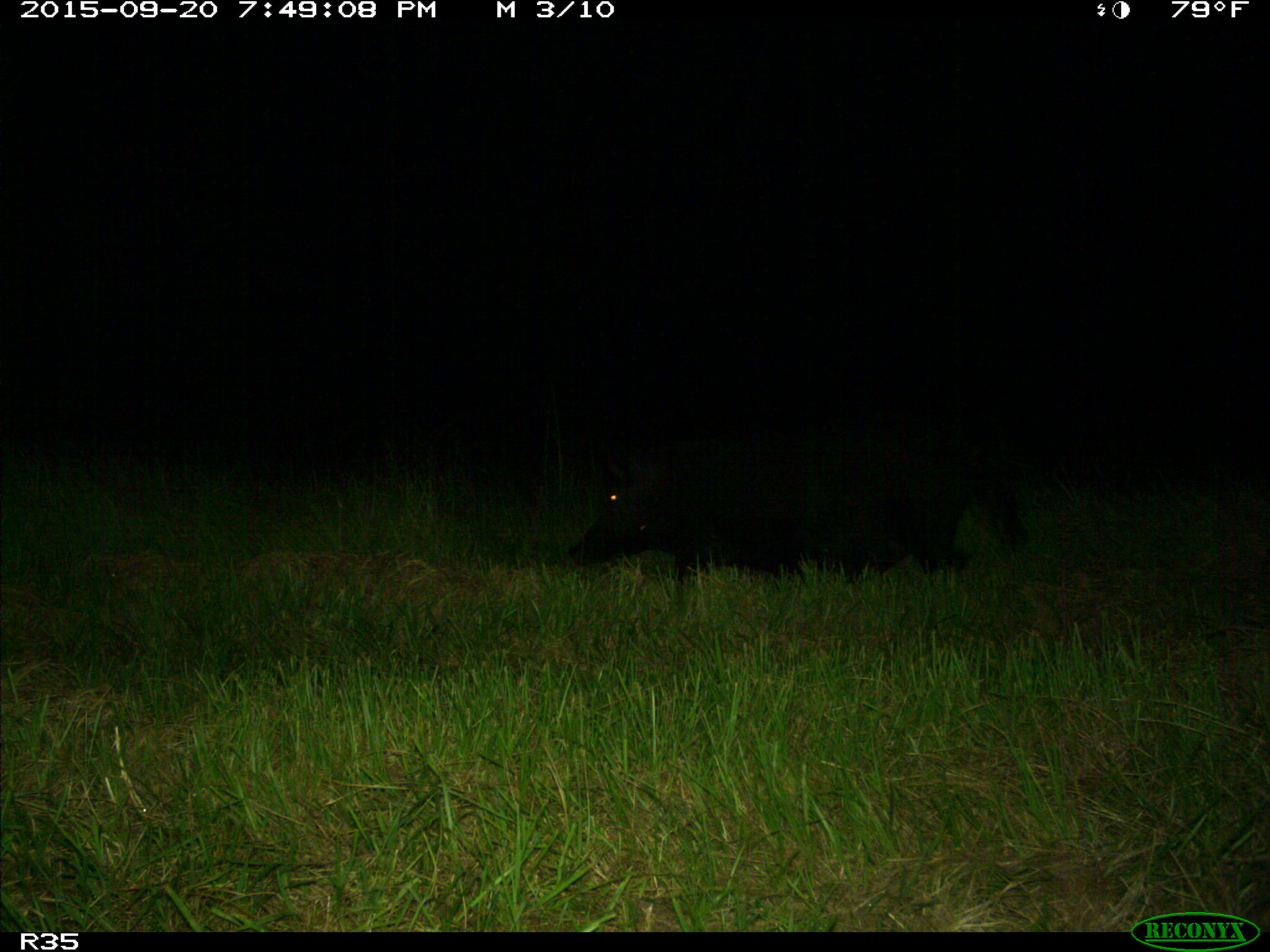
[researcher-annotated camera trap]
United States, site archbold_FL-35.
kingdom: Animalia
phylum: Chordata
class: Mammalia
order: Artiodactyla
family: Suidae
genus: Sus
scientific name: Sus scrofa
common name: wild boar